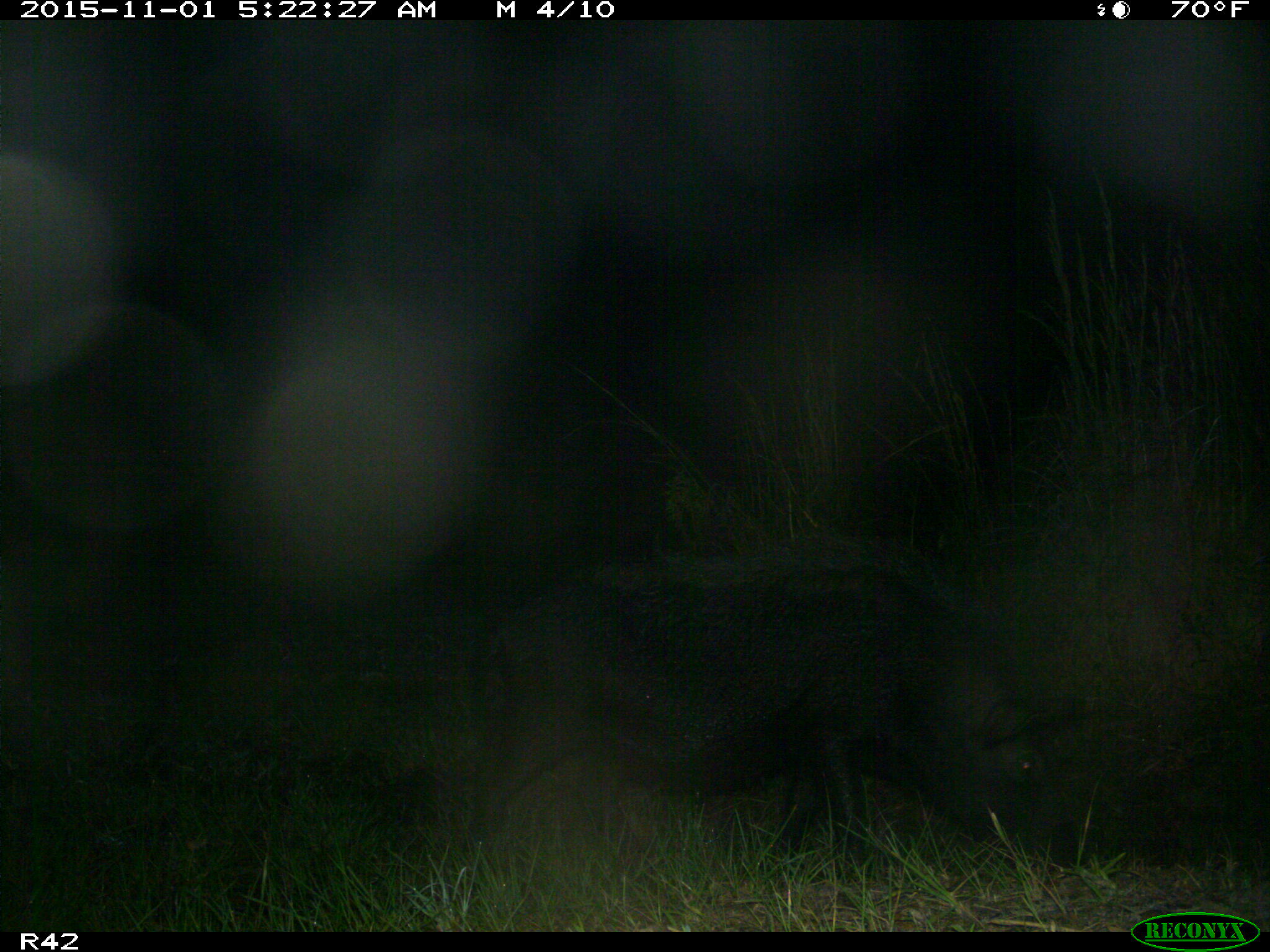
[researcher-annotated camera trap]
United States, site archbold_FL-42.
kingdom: Animalia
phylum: Chordata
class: Mammalia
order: Artiodactyla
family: Suidae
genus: Sus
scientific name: Sus scrofa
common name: wild boar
Sus scrofa (wild boar).